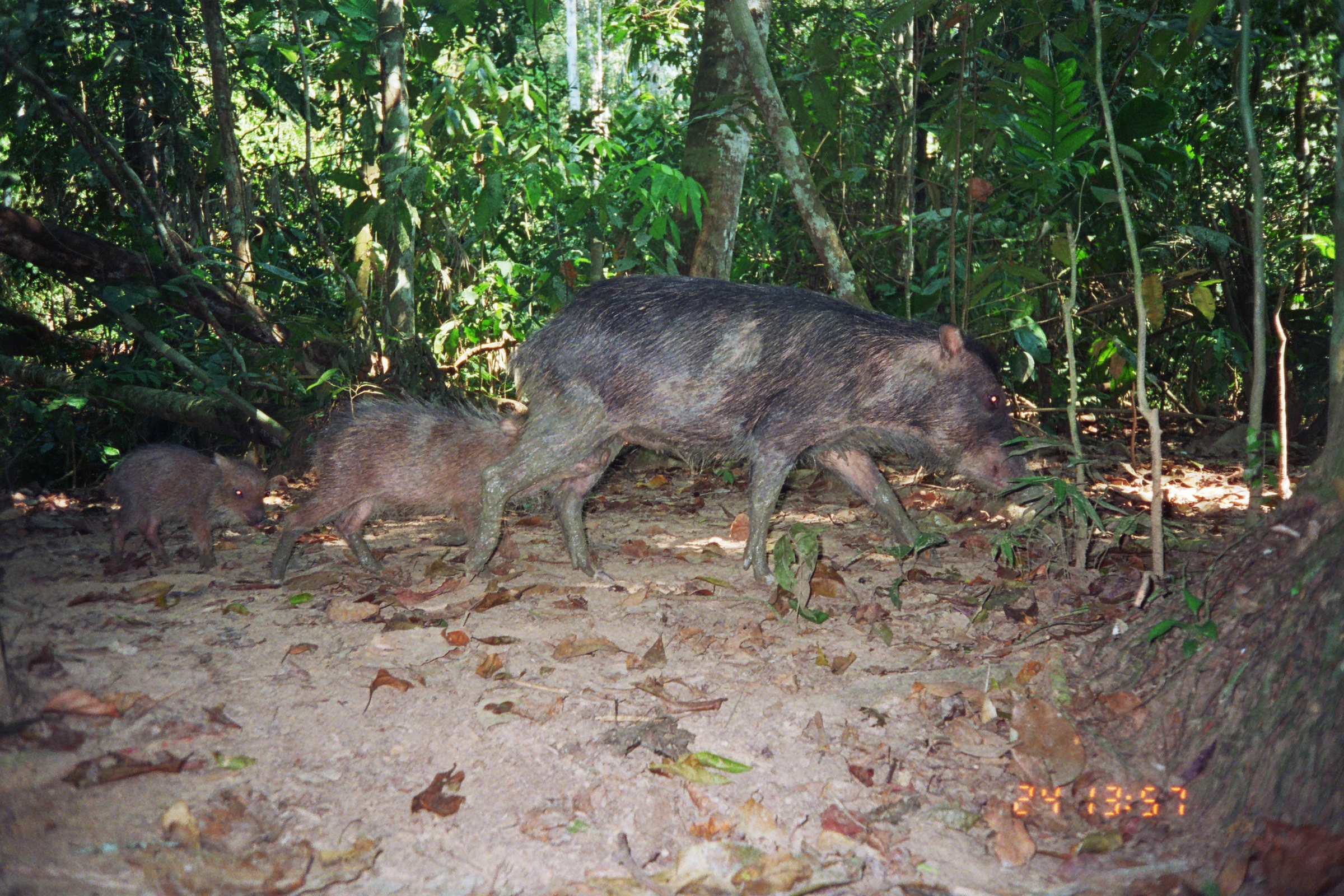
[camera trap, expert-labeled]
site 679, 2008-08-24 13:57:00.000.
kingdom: Animalia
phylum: Chordata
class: Mammalia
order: Artiodactyla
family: Tayassuidae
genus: Tayassu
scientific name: Tayassu pecari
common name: white-lipped peccary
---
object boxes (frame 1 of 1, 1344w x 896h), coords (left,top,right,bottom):
tayassu pecari: (464,276,1045,583); (268,388,610,583); (102,443,266,568)